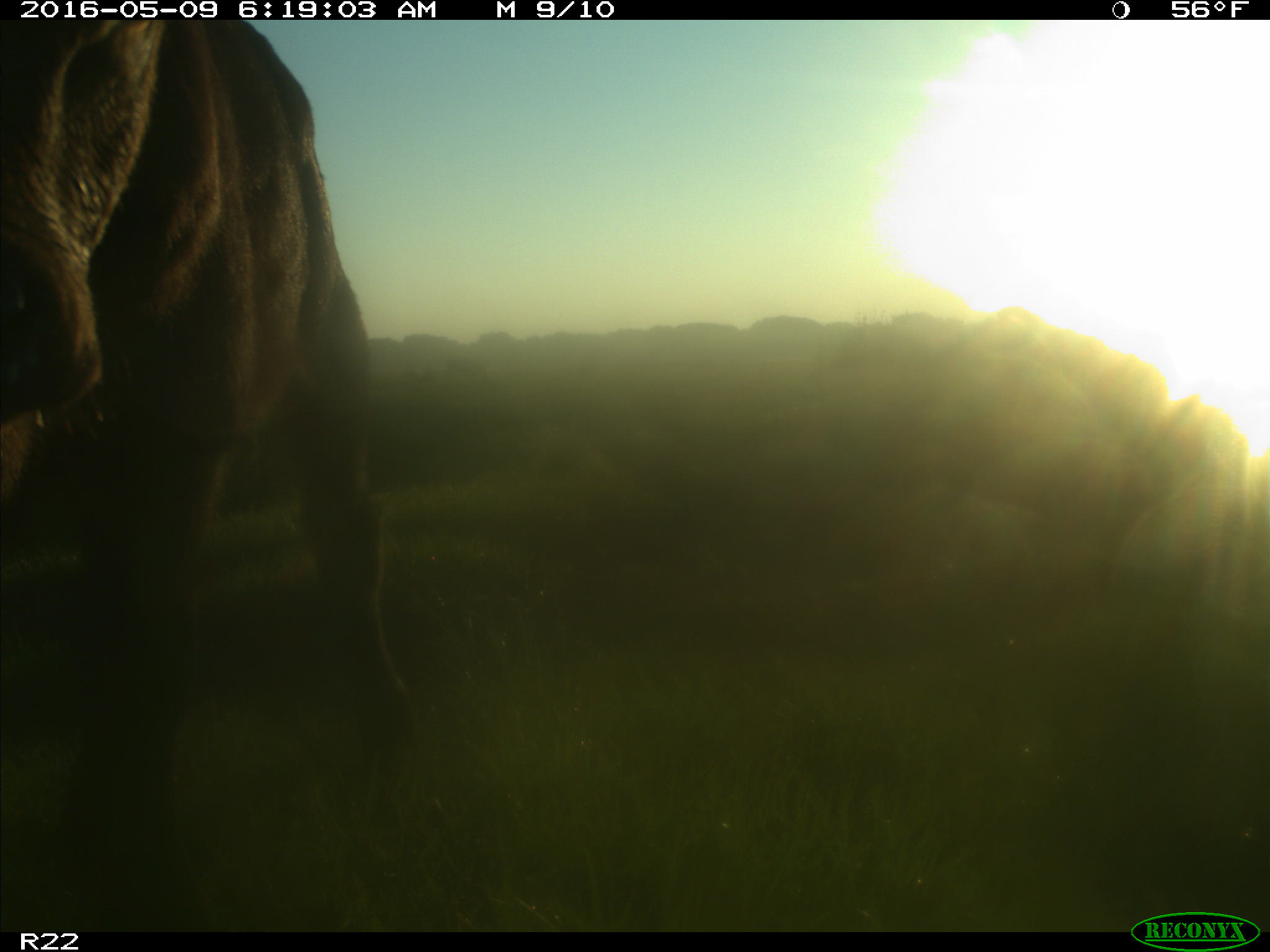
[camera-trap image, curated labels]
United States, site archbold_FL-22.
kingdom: Animalia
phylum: Chordata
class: Mammalia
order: Artiodactyla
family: Bovidae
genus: Bos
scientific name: Bos taurus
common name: domestic cow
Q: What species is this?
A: Bos taurus (domestic cow).